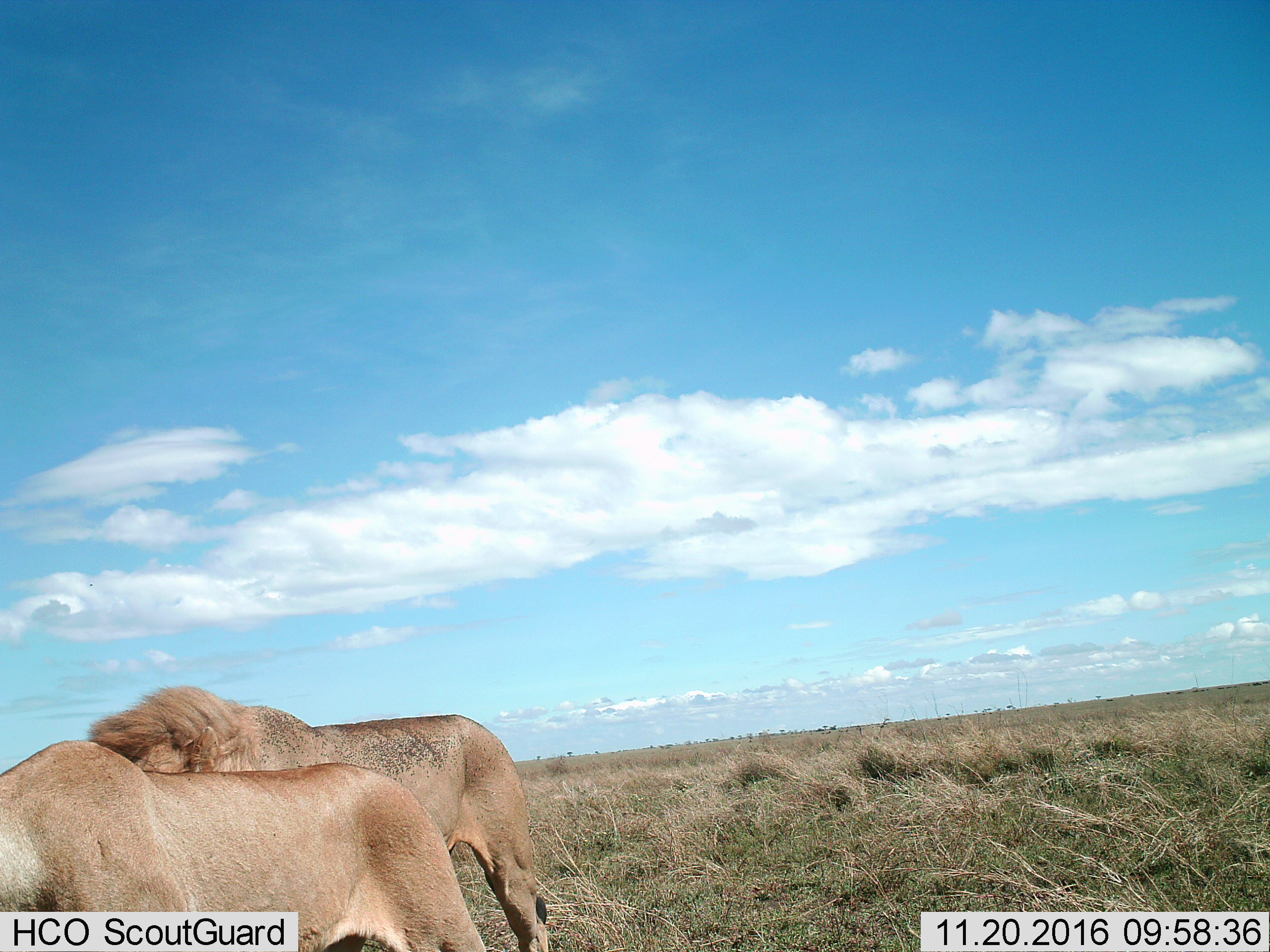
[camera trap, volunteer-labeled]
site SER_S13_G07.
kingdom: Animalia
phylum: Chordata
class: Mammalia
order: Carnivora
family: Felidae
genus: Panthera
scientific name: Panthera leo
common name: lion male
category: lionmale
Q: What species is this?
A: Lionmale (lion male) (Panthera leo).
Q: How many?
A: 1.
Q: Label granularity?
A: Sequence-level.